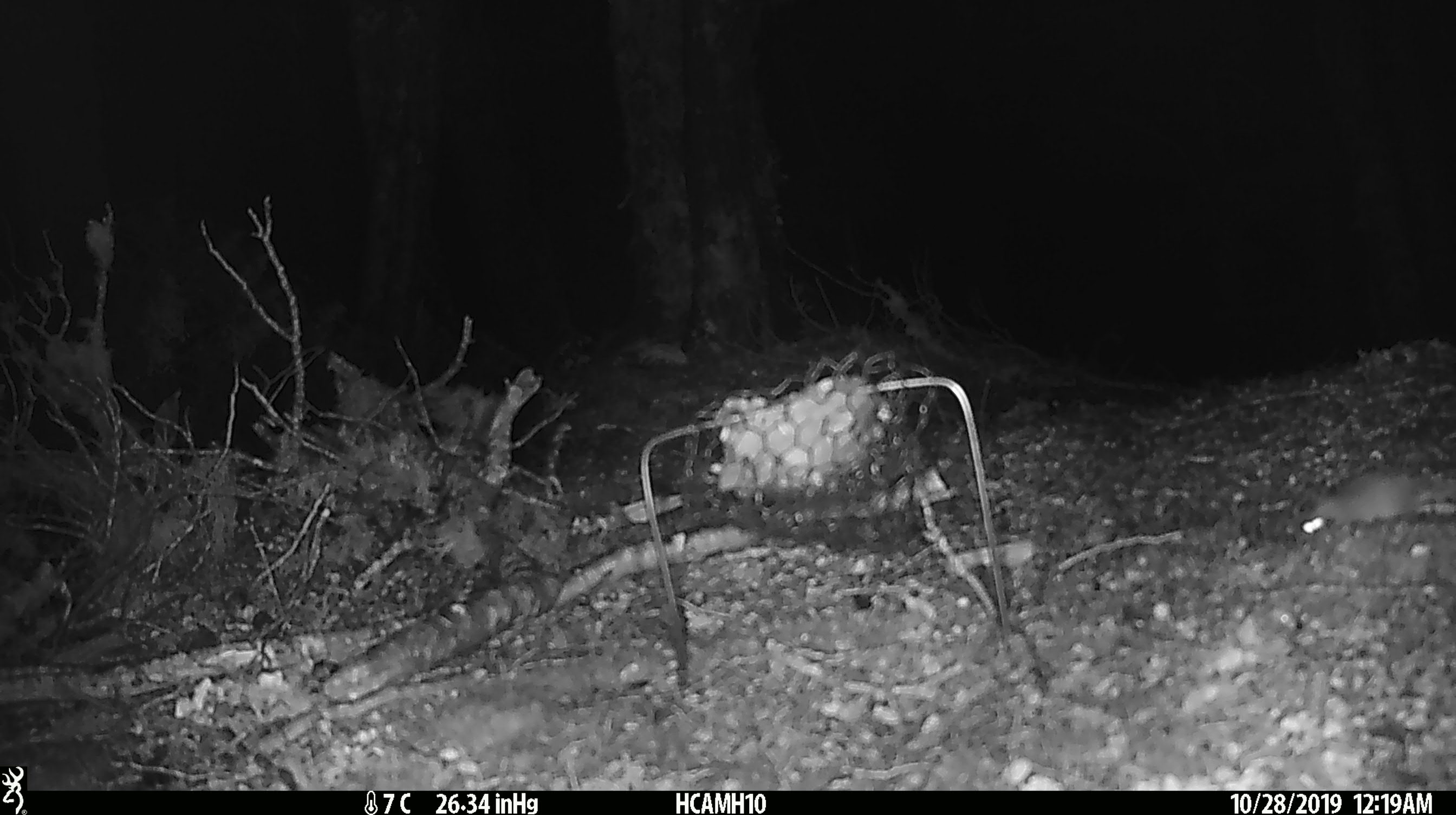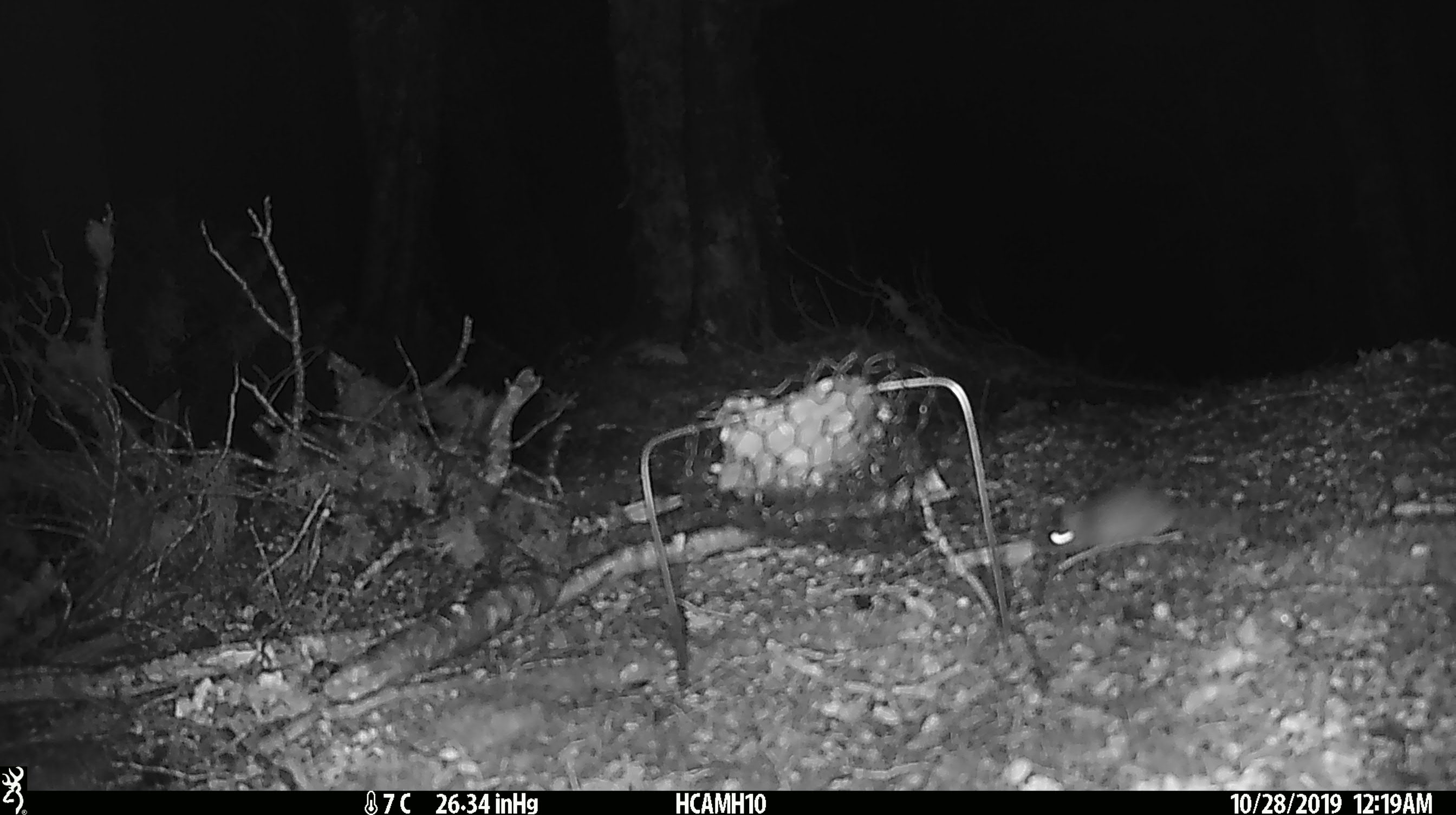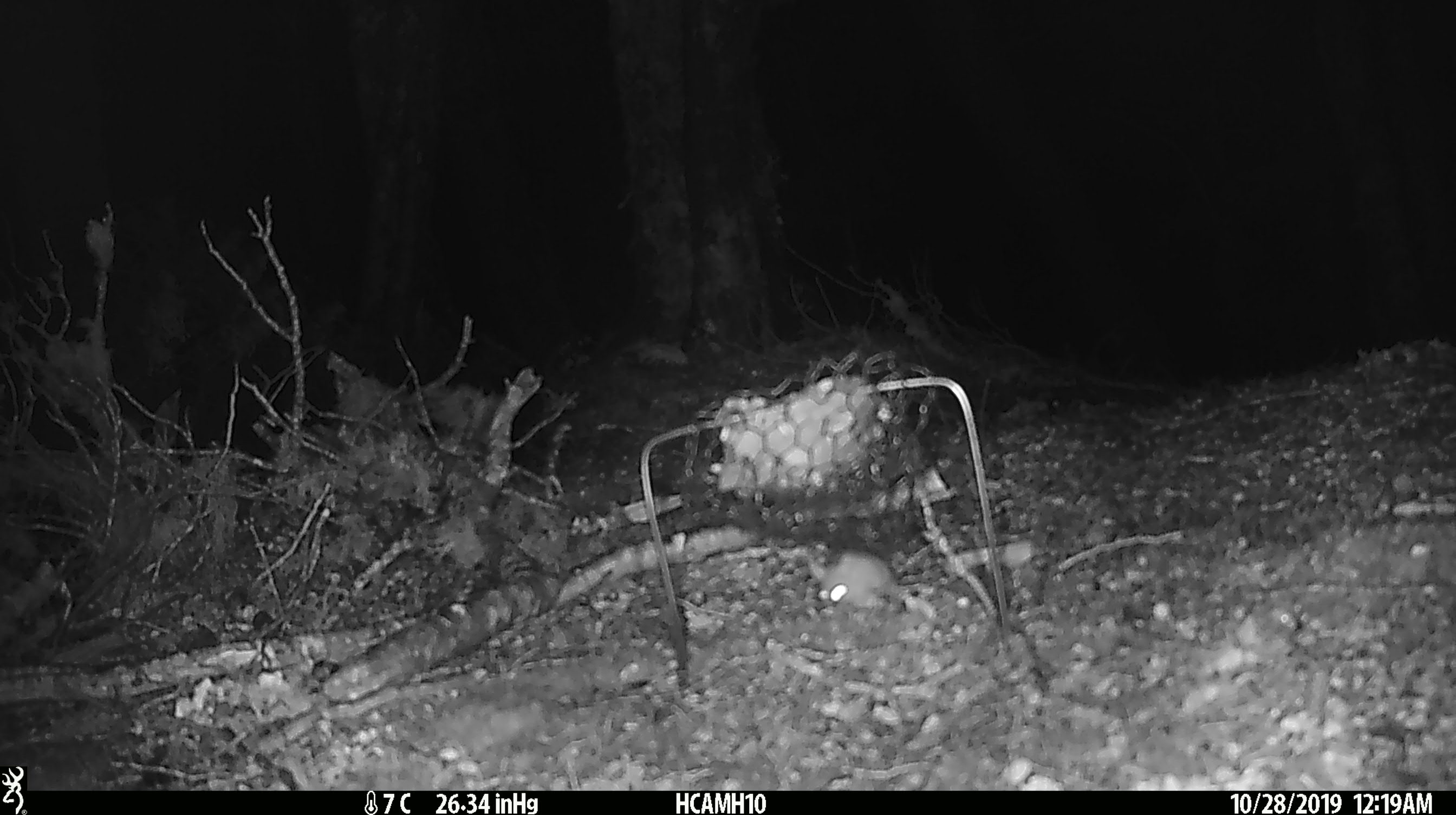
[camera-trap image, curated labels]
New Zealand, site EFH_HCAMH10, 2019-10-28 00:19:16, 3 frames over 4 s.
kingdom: Animalia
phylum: Chordata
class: Mammalia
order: Rodentia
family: Muridae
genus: Mus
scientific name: Mus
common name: mouse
Mouse (Mus).